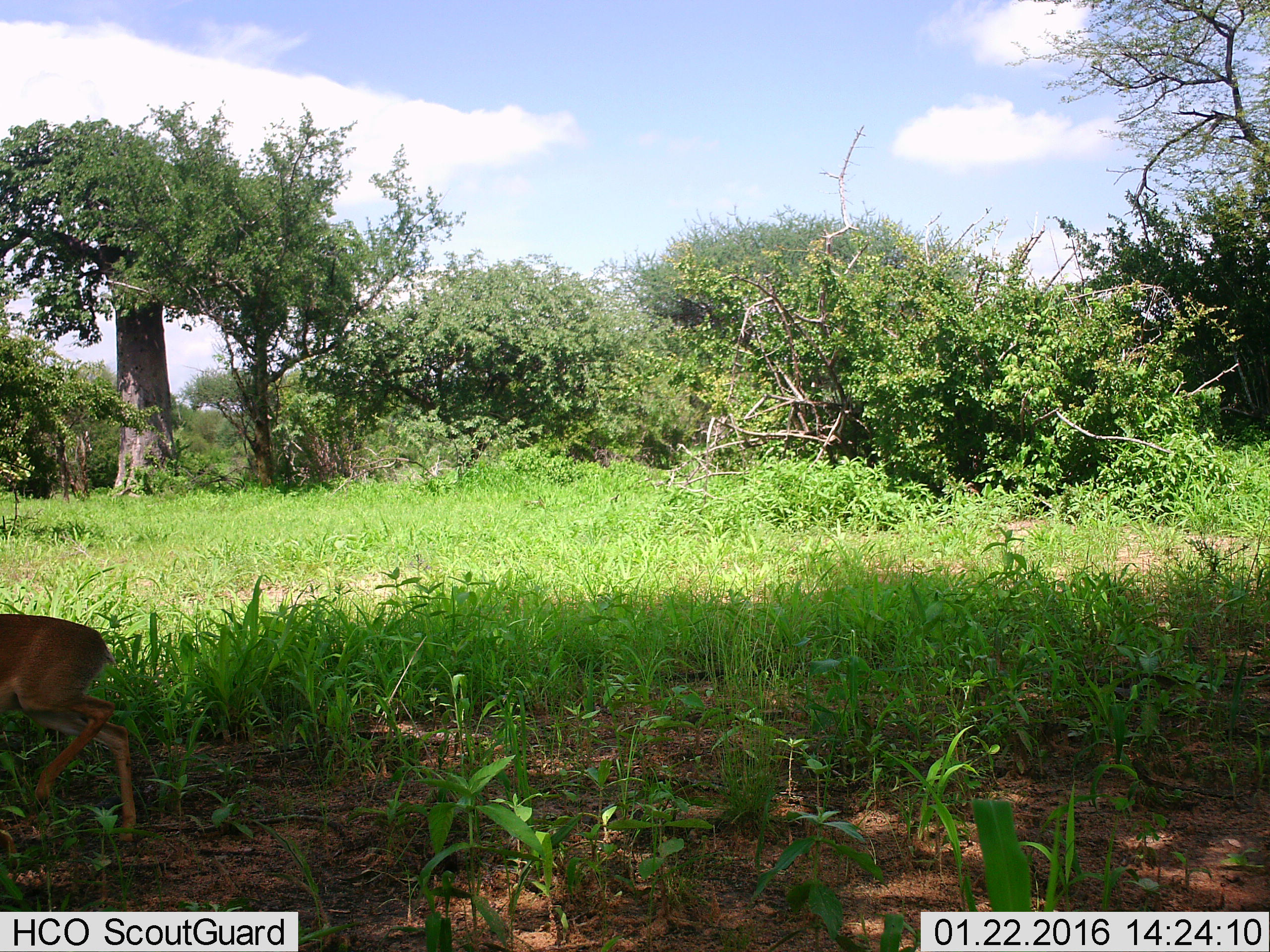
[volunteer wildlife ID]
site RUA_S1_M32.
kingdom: Animalia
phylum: Chordata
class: Mammalia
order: Artiodactyla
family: Bovidae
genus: Madoqua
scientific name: Madoqua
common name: dik-dik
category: dikdik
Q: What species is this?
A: Dikdik (dik-dik) (Madoqua).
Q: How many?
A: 1.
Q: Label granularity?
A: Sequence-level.